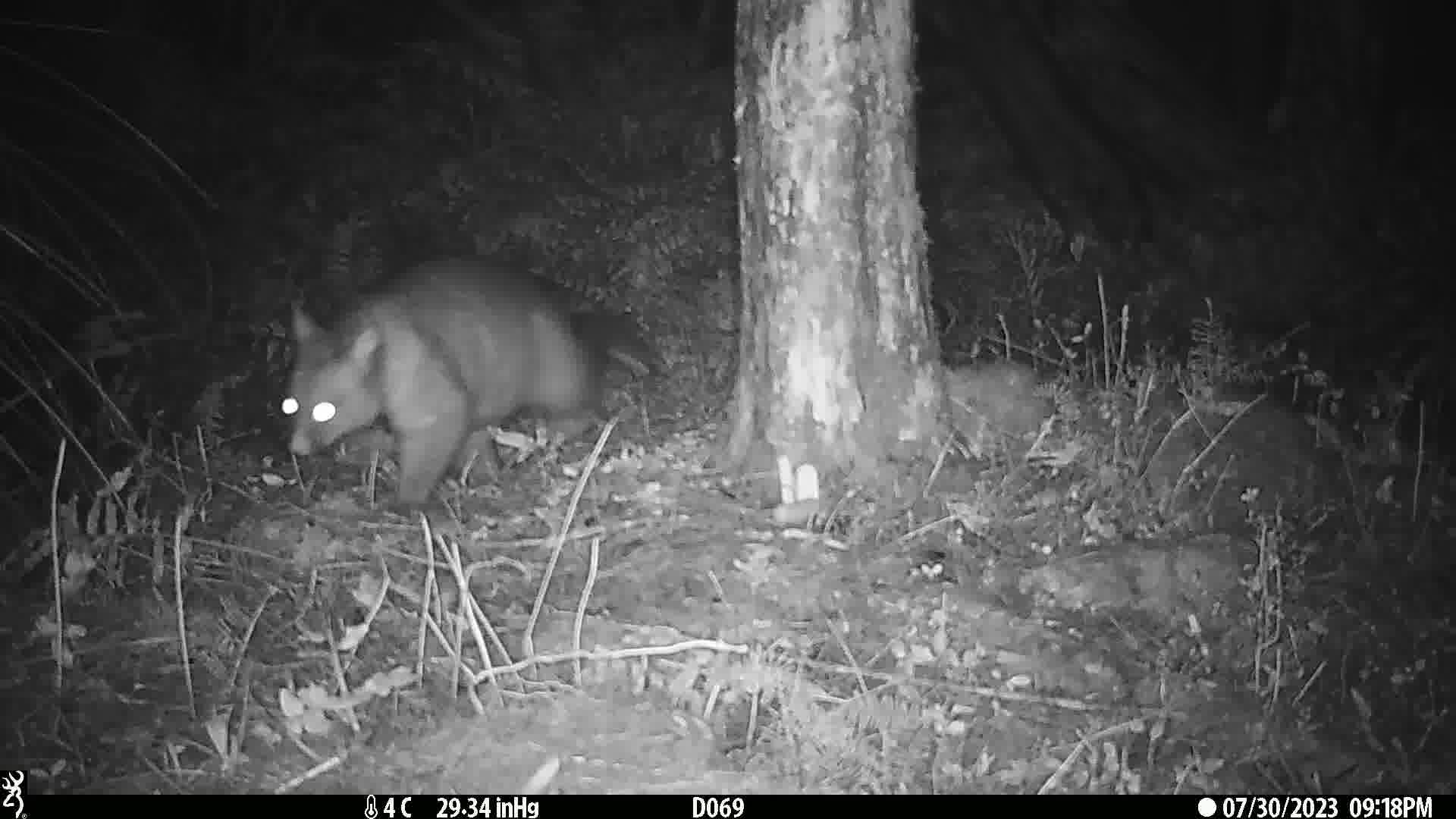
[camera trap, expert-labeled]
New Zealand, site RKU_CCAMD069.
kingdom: Animalia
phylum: Chordata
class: Mammalia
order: Diprotodontia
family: Phalangeridae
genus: Trichosurus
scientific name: Trichosurus vulpecula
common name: common brushtail possum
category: possum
Possum (common brushtail possum) (Trichosurus vulpecula).